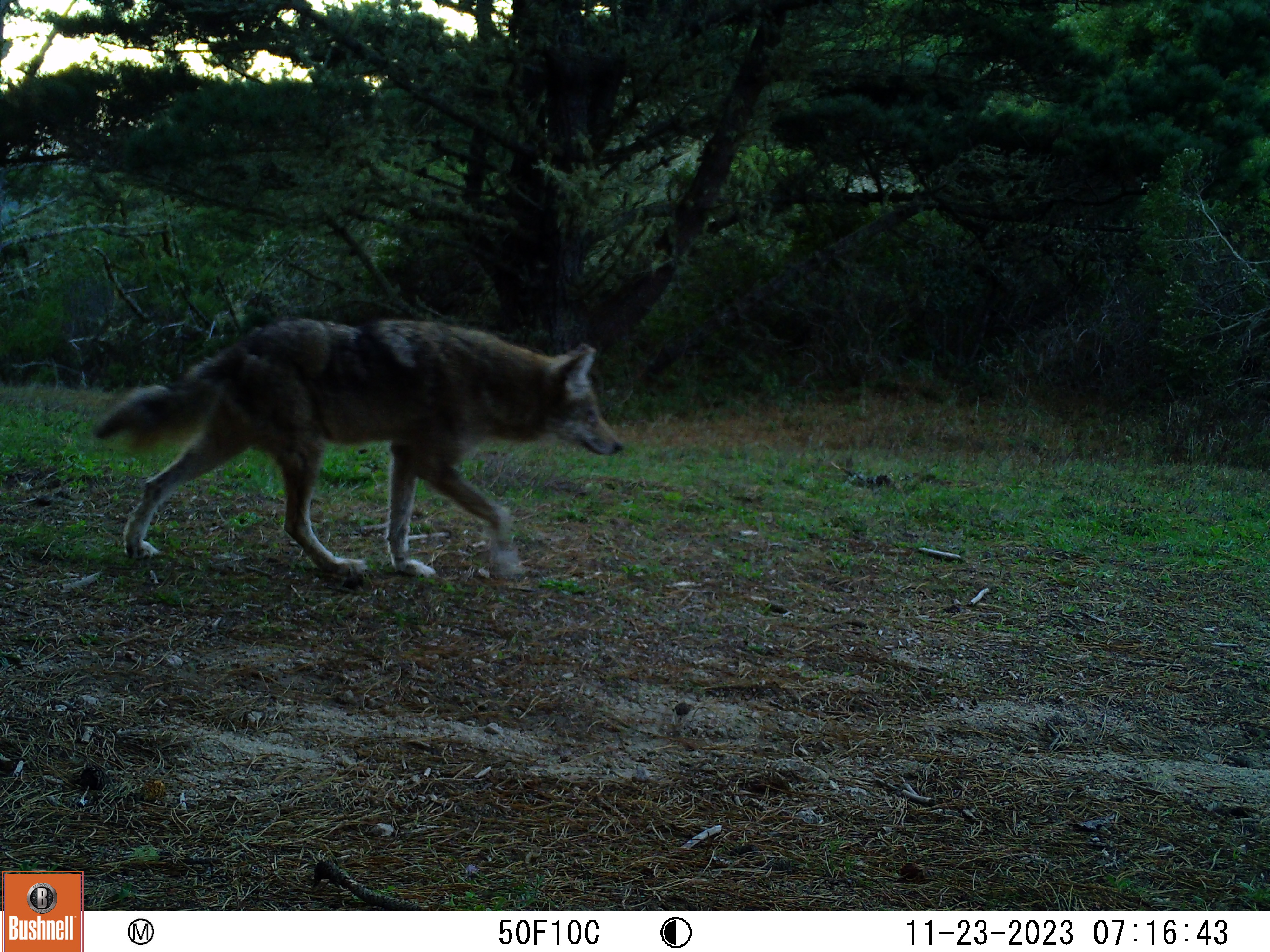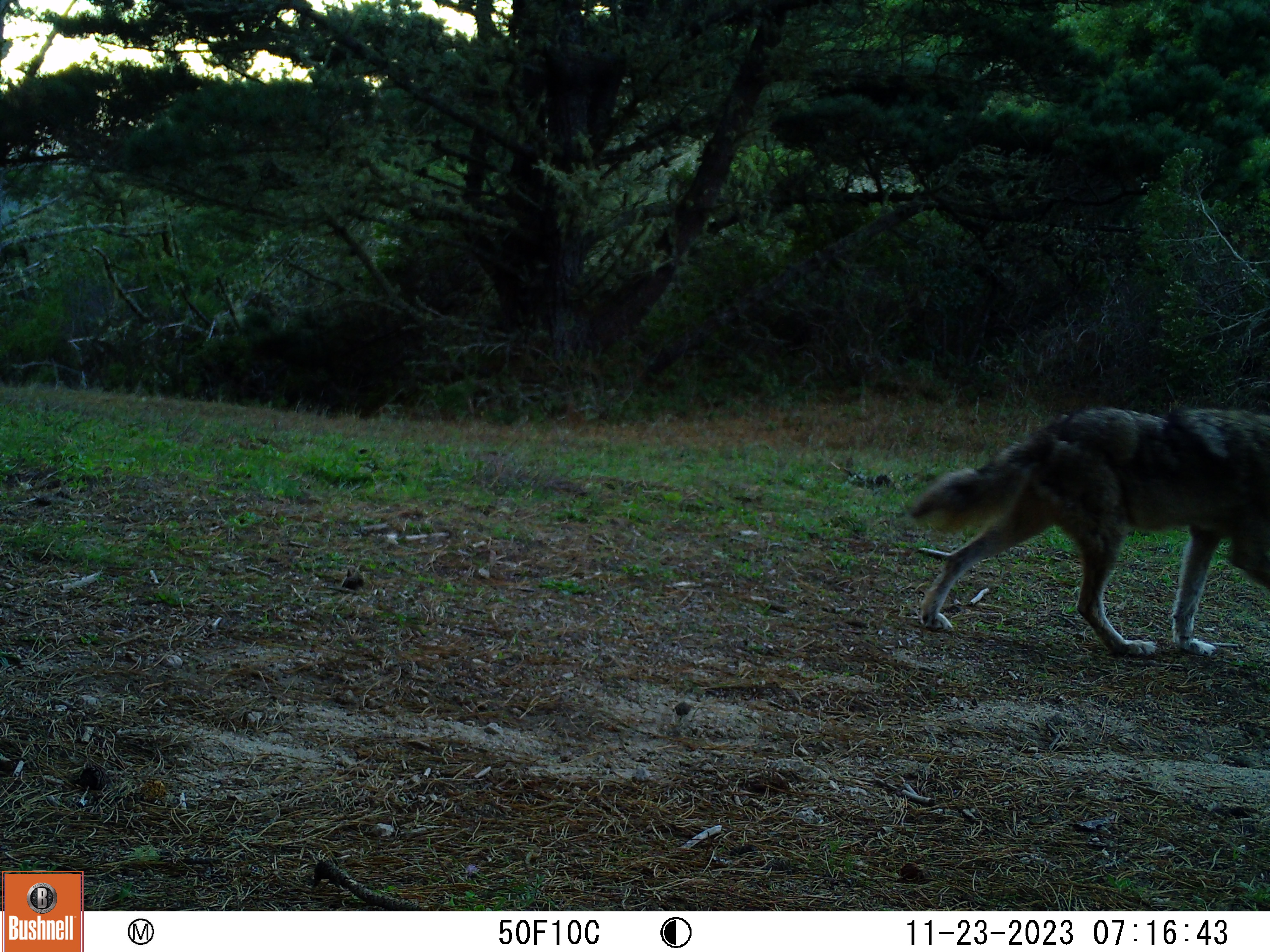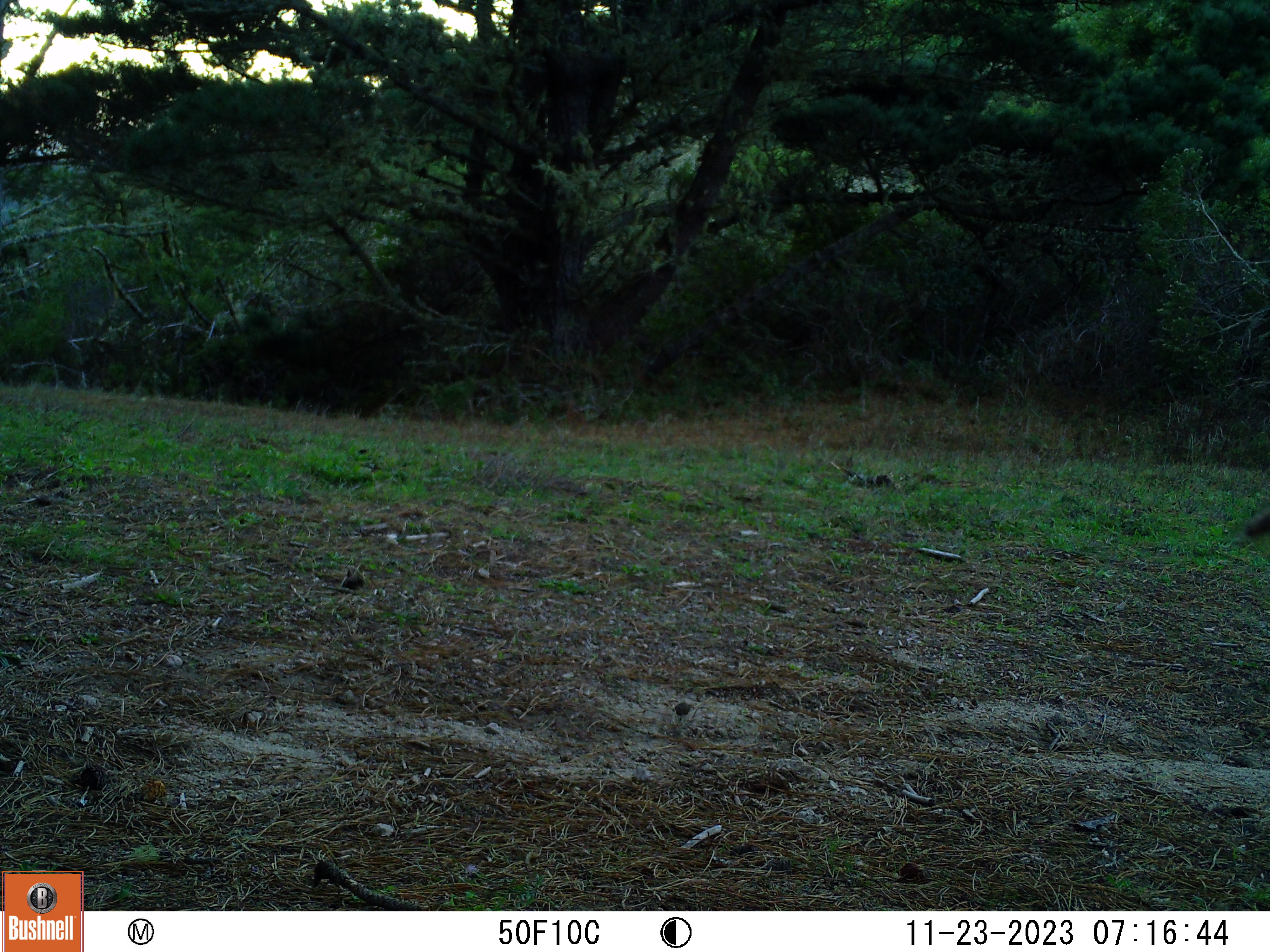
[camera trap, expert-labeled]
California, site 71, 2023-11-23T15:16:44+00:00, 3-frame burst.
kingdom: Animalia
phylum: Chordata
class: Mammalia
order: Carnivora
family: Canidae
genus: Canis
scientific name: Canis latrans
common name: coyote